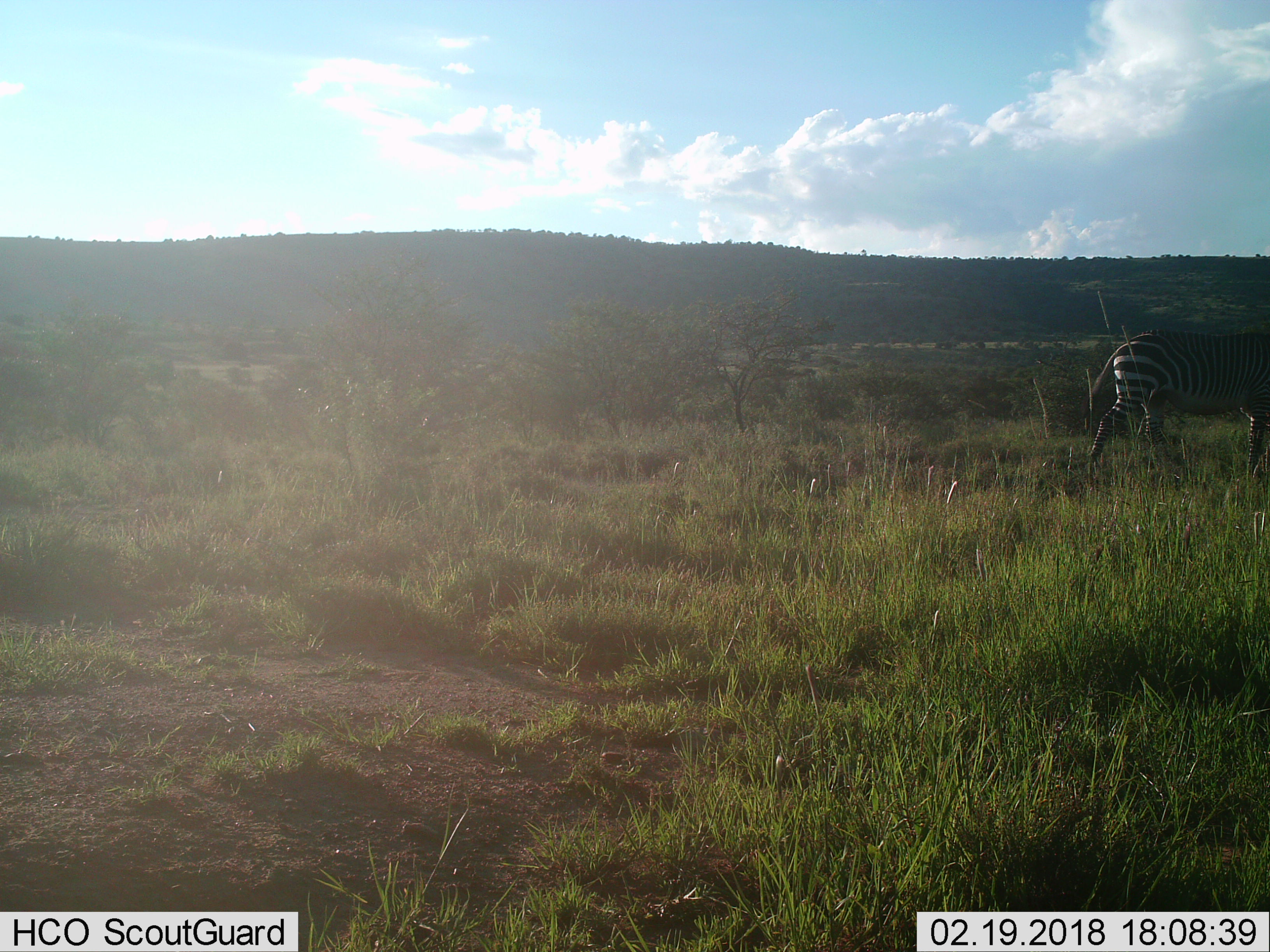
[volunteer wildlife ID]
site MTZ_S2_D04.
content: unidentified animal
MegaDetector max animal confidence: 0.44